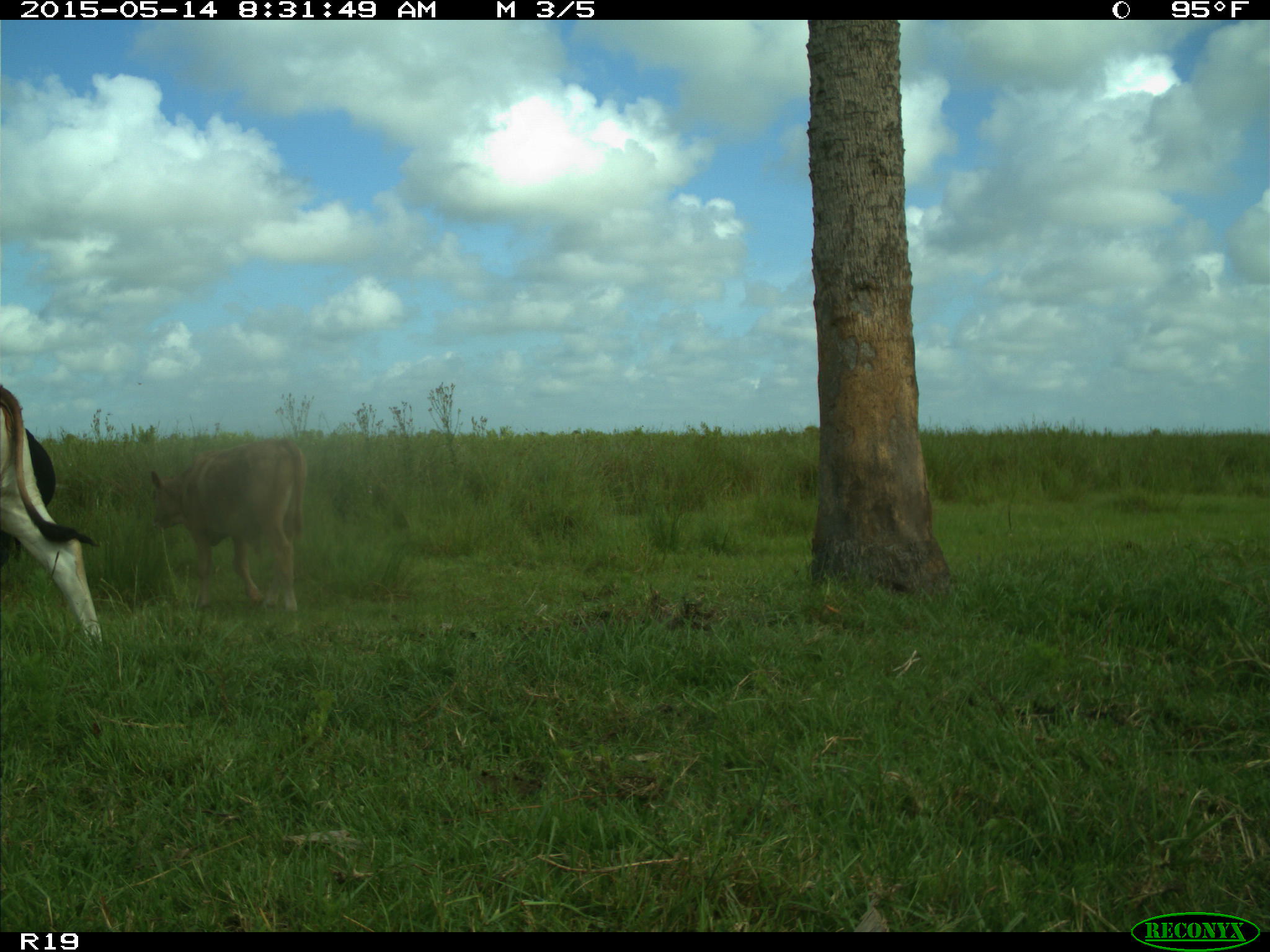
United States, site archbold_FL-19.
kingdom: Animalia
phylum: Chordata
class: Mammalia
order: Artiodactyla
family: Bovidae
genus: Bos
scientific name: Bos taurus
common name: domestic cow